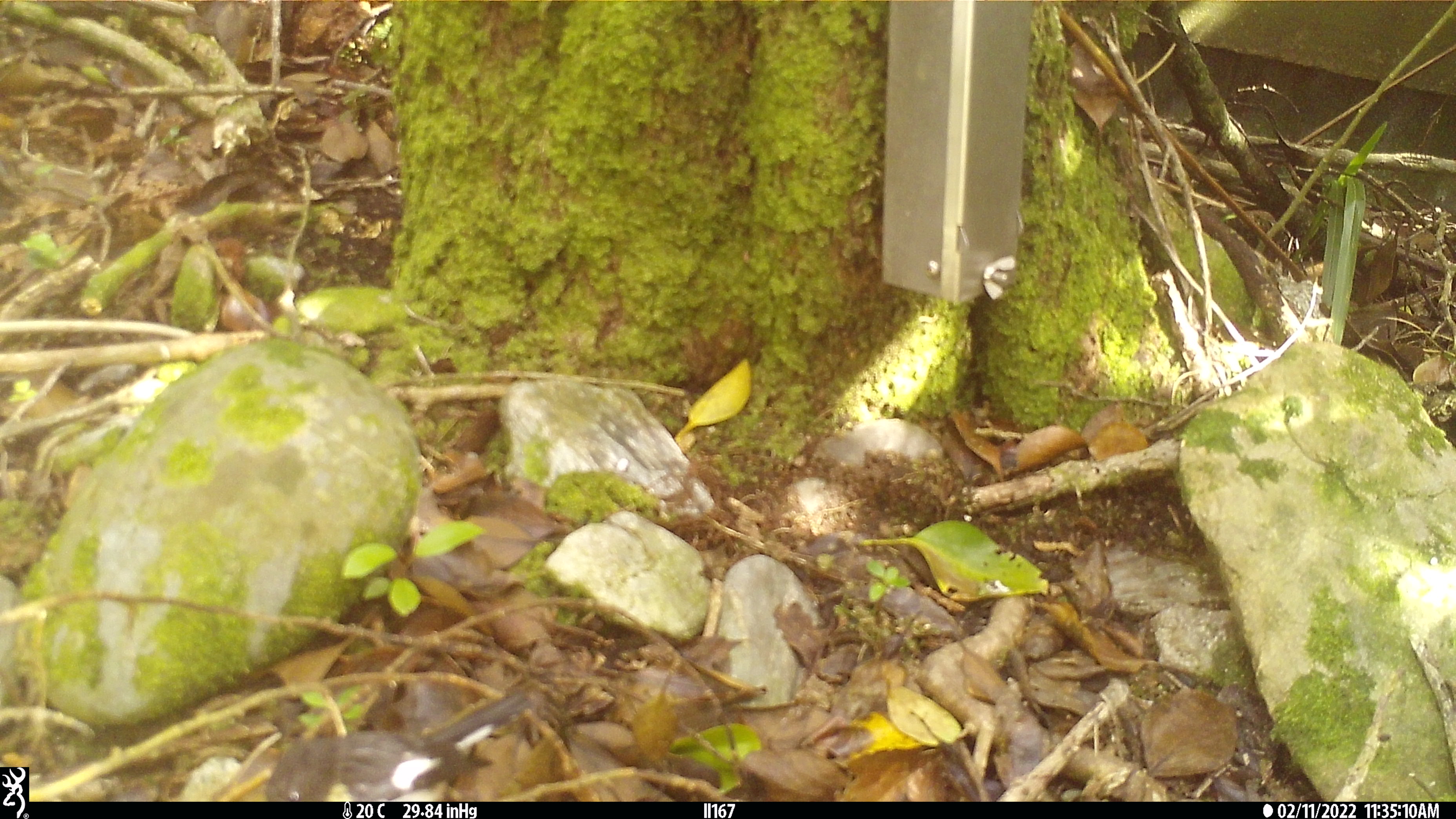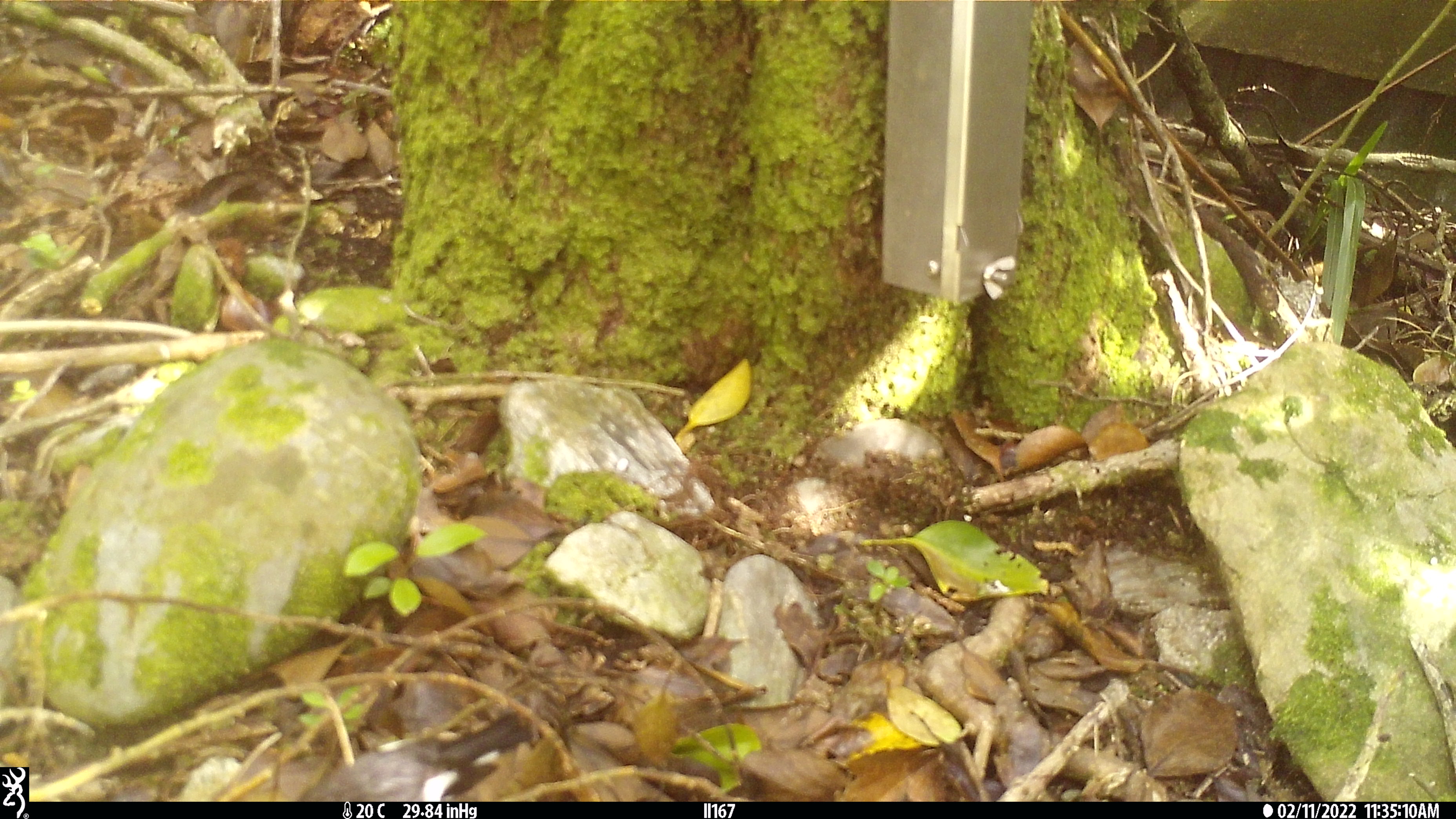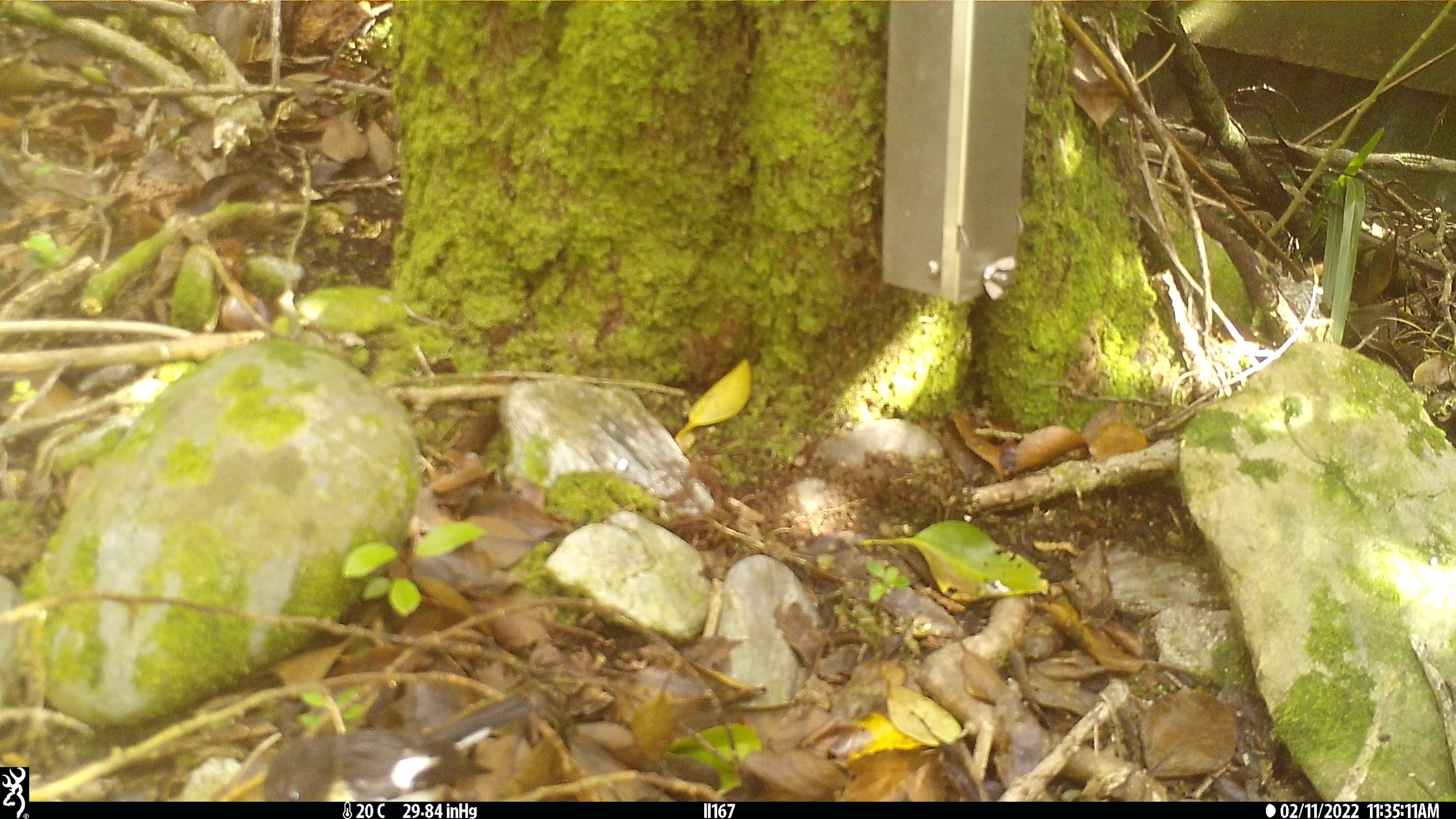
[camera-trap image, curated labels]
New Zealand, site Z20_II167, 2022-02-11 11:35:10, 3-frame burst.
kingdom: Animalia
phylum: Chordata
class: Aves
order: Passeriformes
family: Petroicidae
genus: Petroica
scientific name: Petroica macrocephala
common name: tomtit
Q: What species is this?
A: Tomtit (Petroica macrocephala).